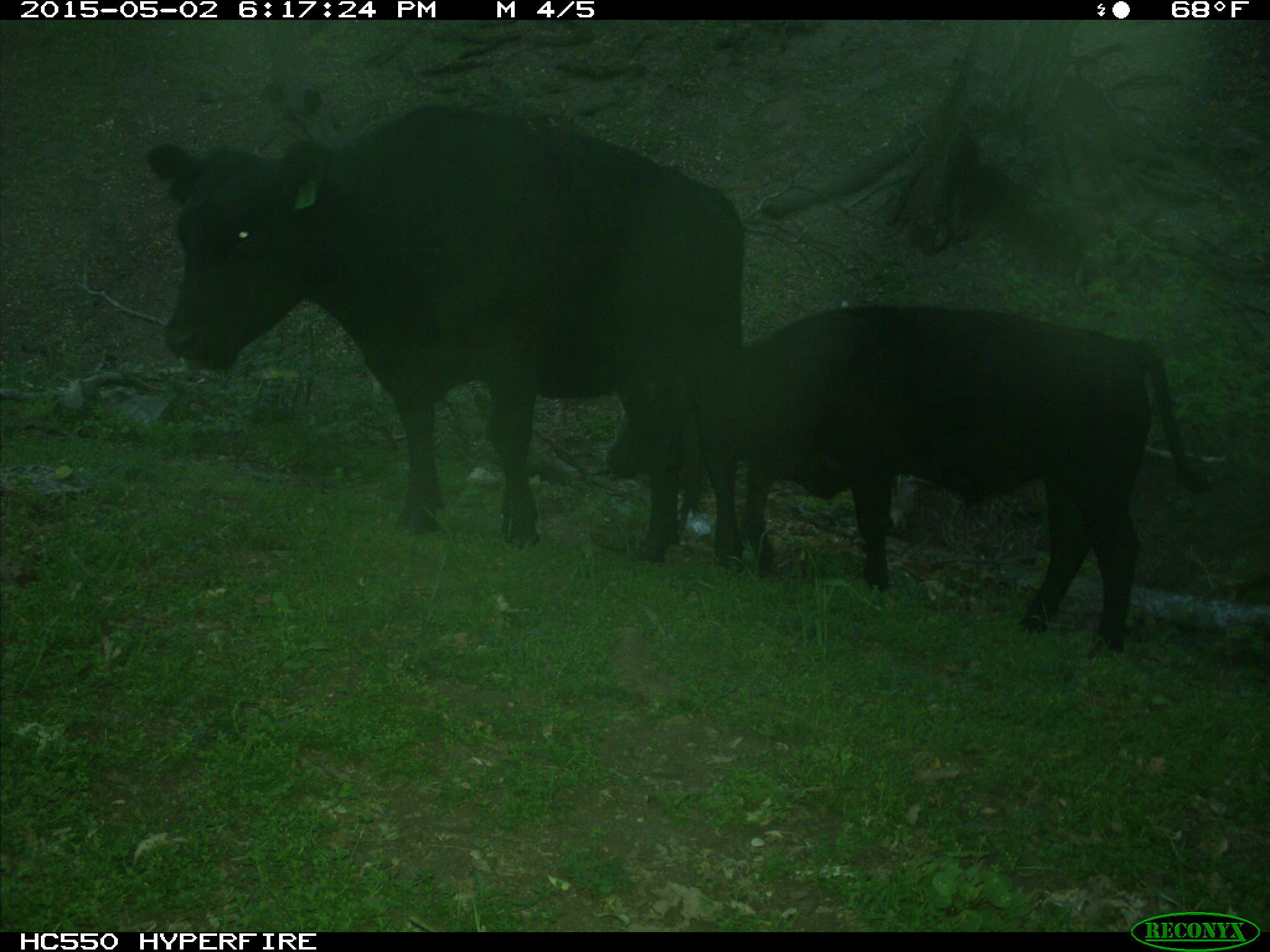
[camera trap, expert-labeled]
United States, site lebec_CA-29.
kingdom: Animalia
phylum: Chordata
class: Mammalia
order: Artiodactyla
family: Bovidae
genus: Bos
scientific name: Bos taurus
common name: domestic cow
Bos taurus (domestic cow).